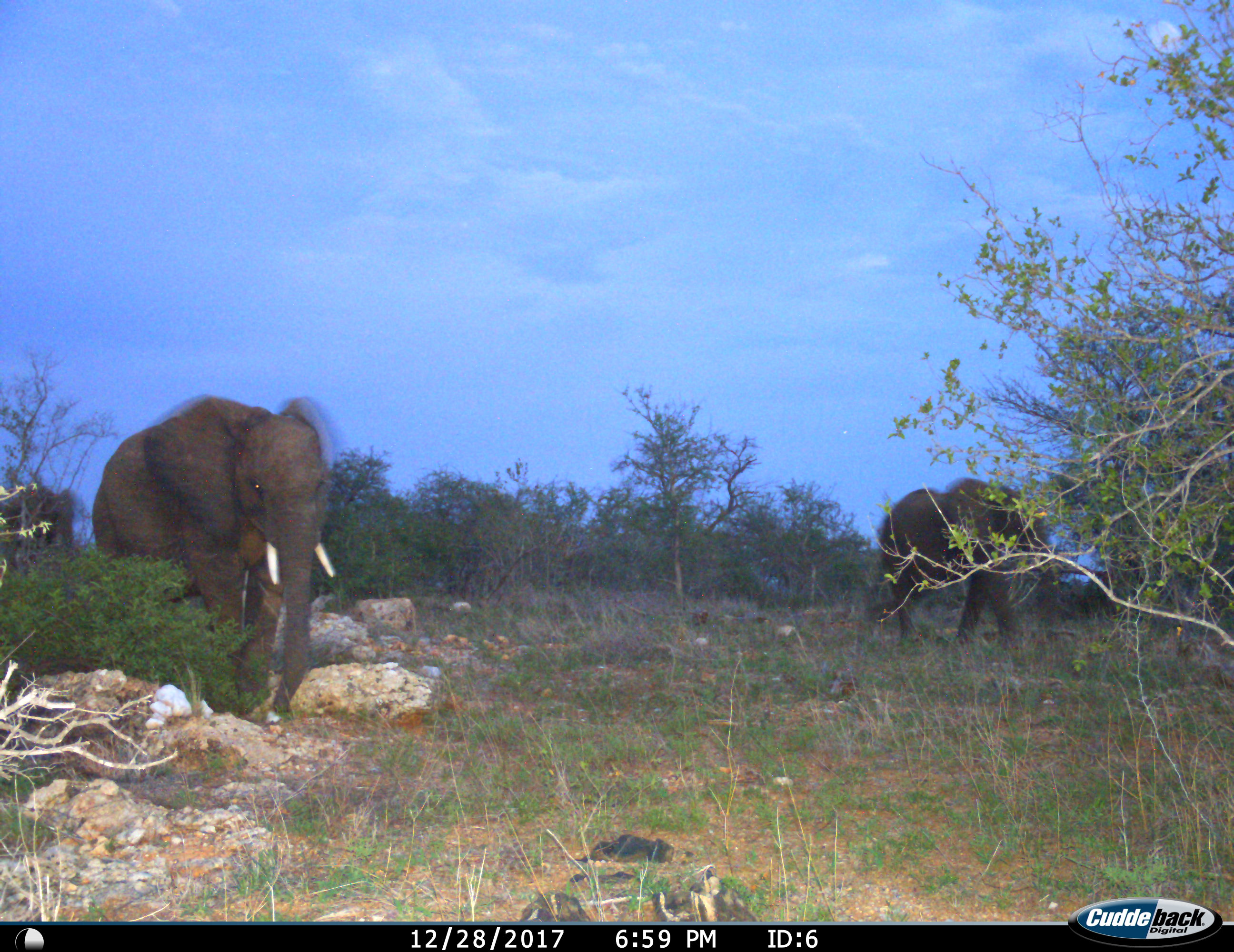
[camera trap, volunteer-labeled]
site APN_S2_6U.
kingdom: Animalia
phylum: Chordata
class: Mammalia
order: Proboscidea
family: Elephantidae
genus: Loxodonta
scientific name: Loxodonta africana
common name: african bush elephant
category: elephant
Elephant (african bush elephant) (Loxodonta africana), count 3. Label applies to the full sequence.